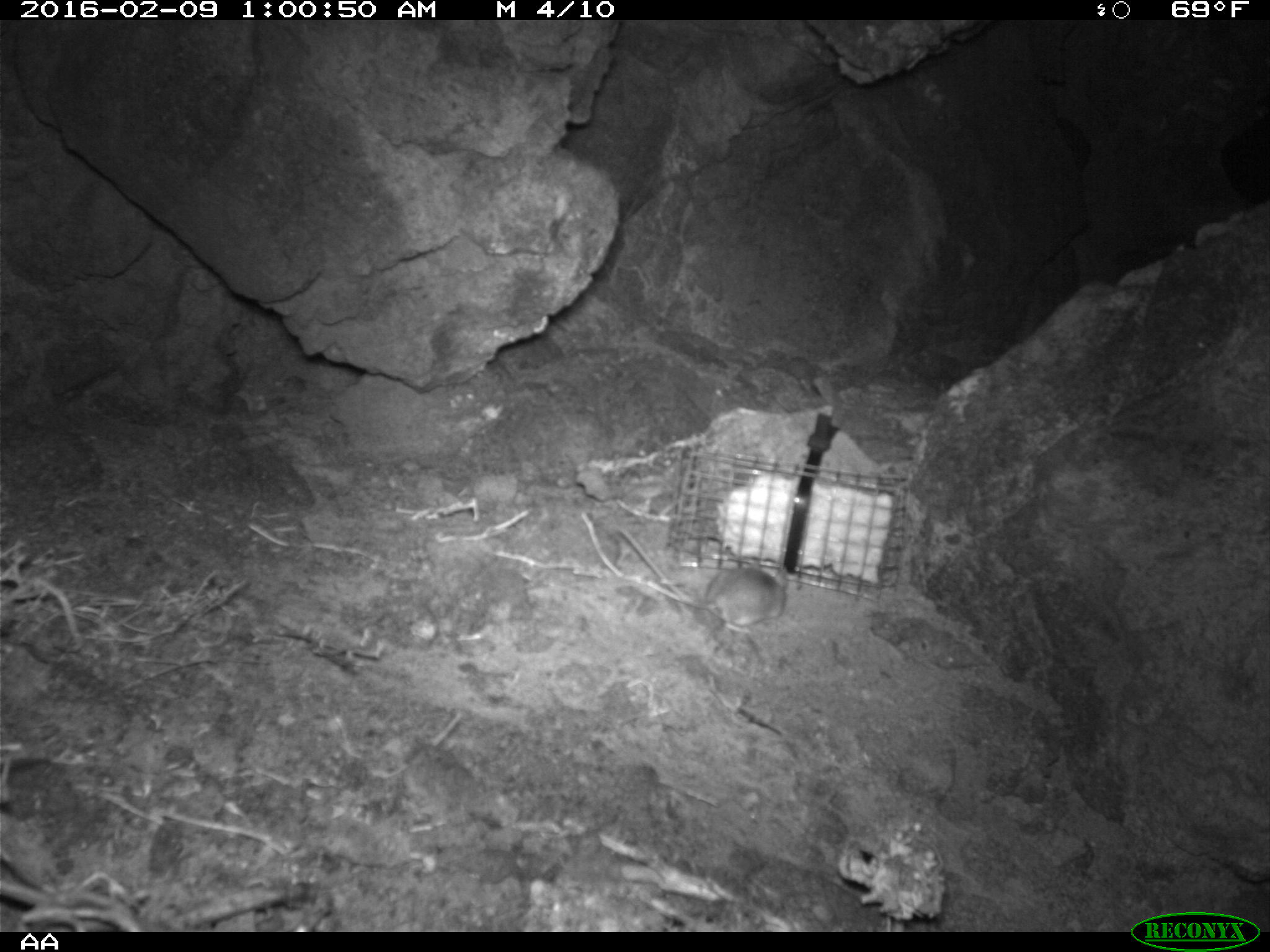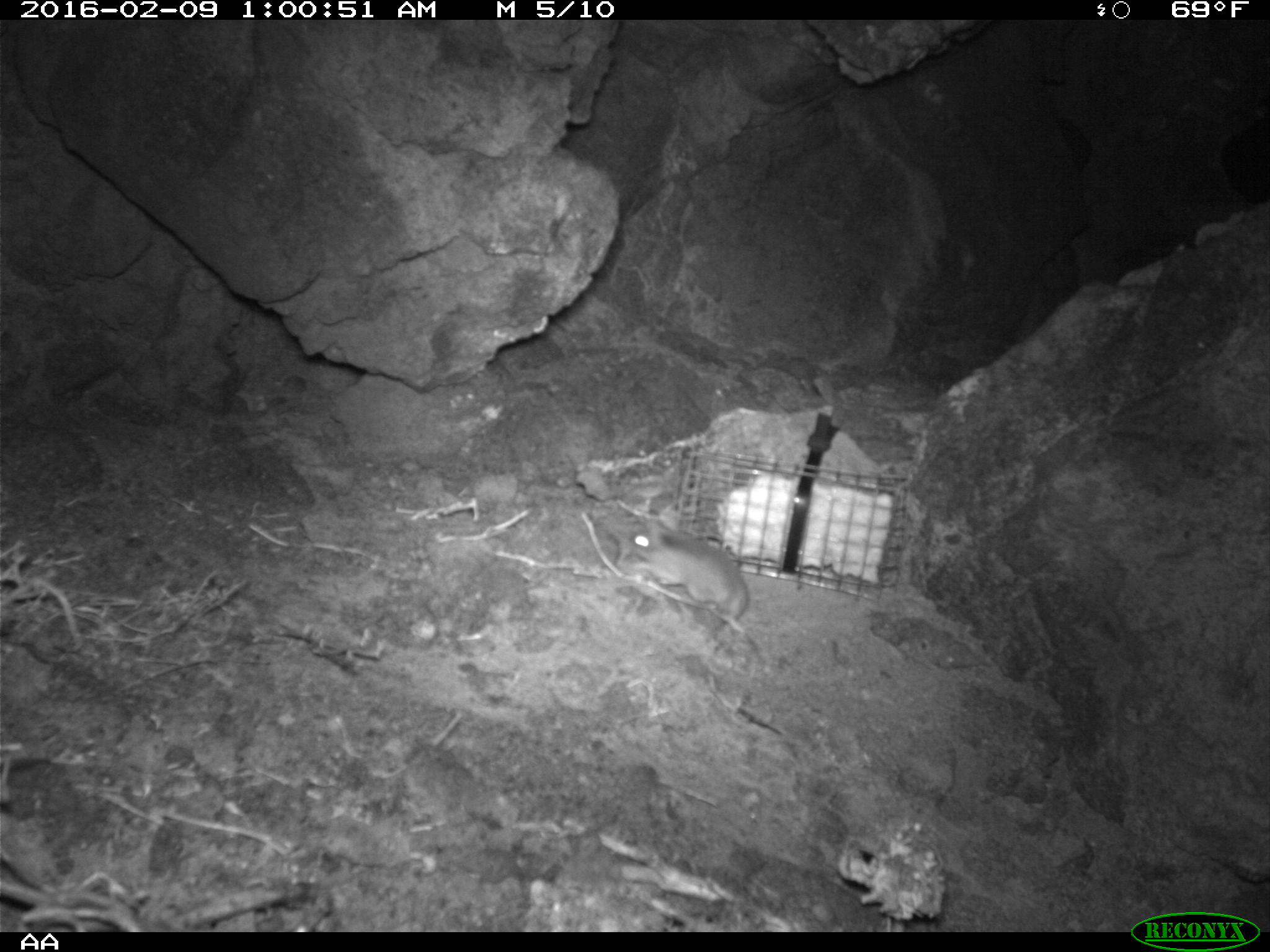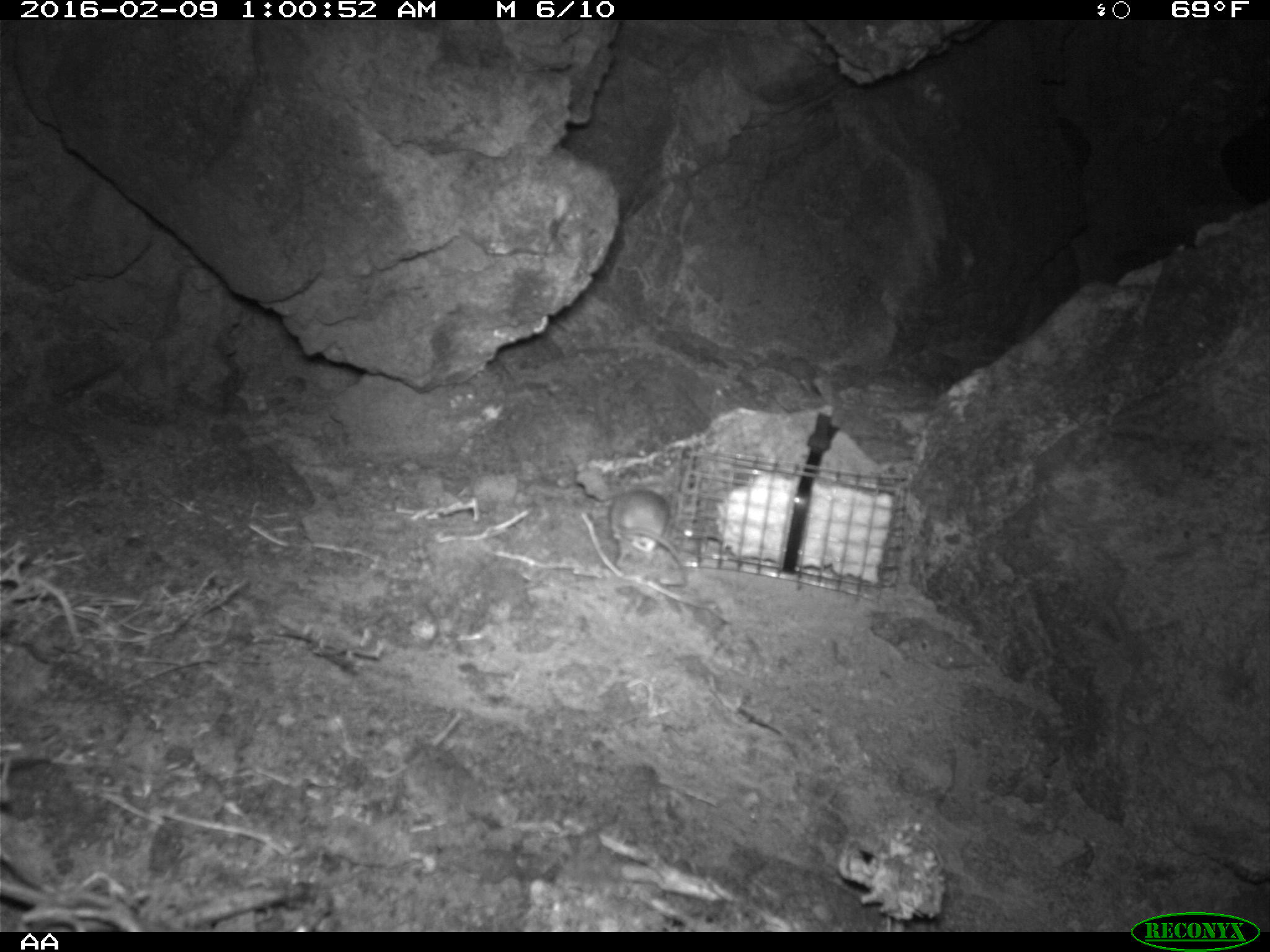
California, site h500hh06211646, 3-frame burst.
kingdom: Animalia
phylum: Chordata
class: Mammalia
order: Rodentia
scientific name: Rodentia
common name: rodent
Rodent (Rodentia).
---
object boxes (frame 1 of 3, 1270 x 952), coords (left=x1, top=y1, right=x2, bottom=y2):
rodent: (left=657, top=556, right=789, bottom=637)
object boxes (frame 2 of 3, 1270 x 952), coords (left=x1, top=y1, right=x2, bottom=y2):
rodent: (left=626, top=503, right=750, bottom=625)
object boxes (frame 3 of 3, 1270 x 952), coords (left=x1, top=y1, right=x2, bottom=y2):
rodent: (left=610, top=487, right=688, bottom=586)